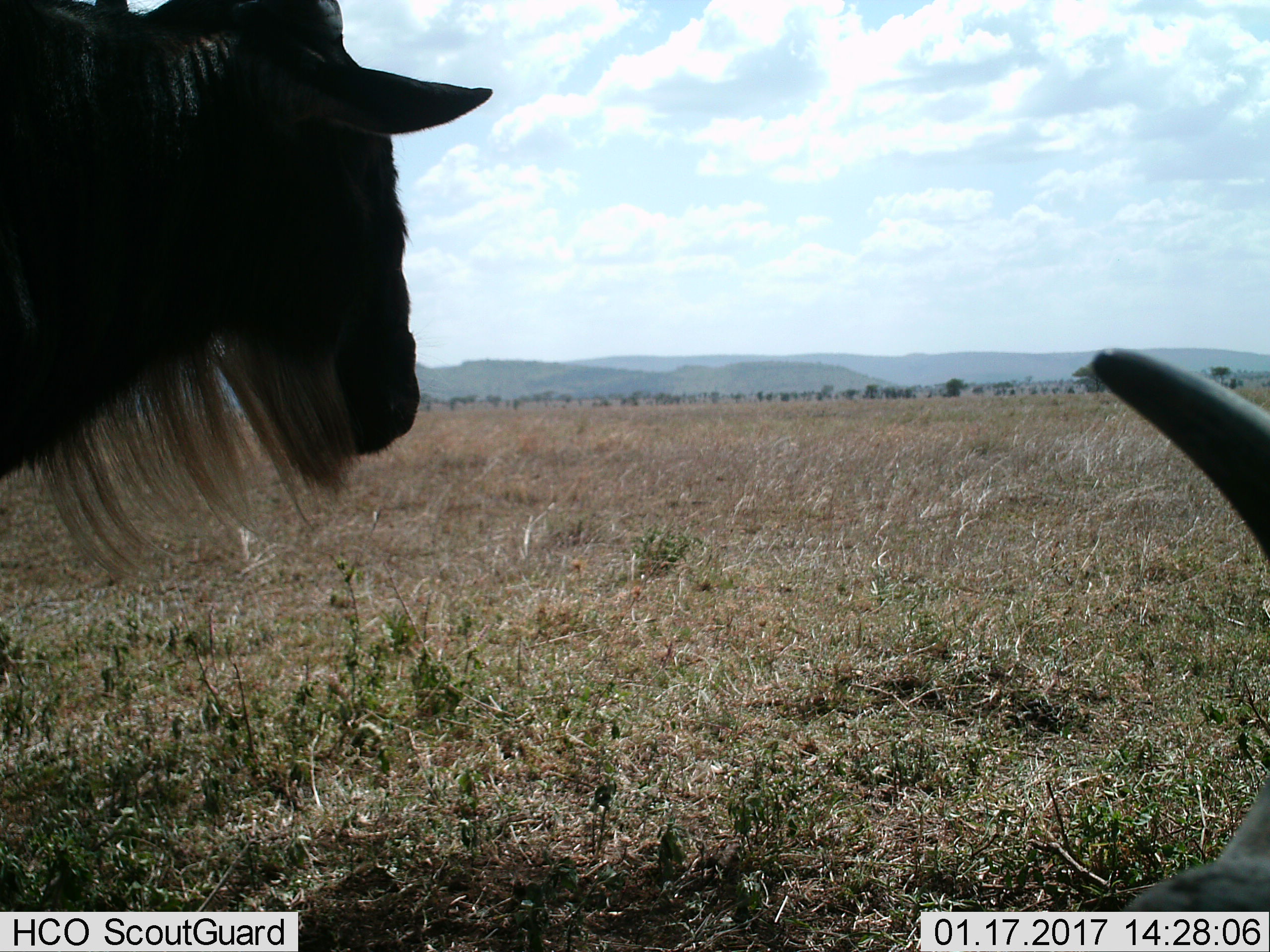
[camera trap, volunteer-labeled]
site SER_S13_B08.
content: unidentified animal